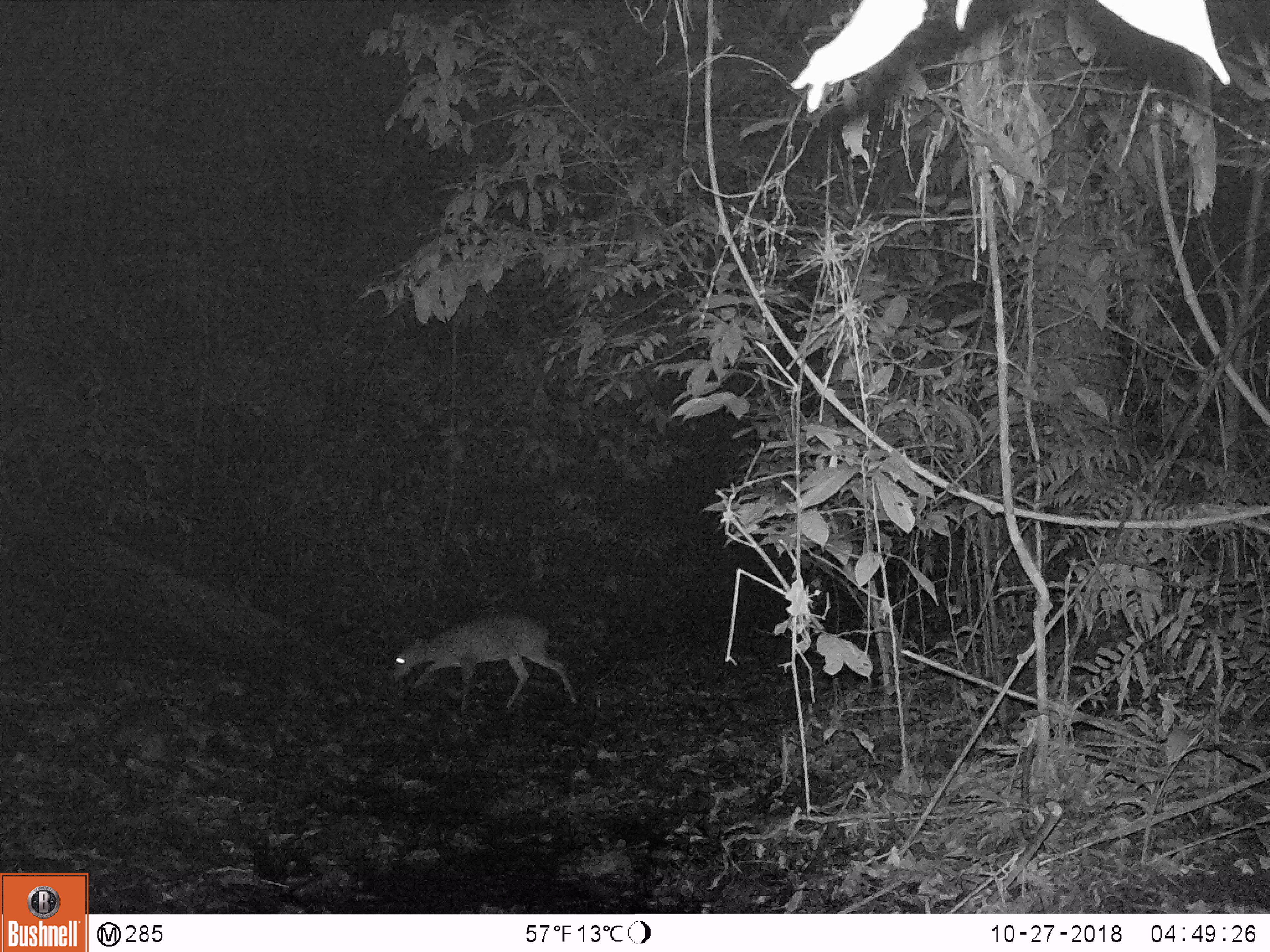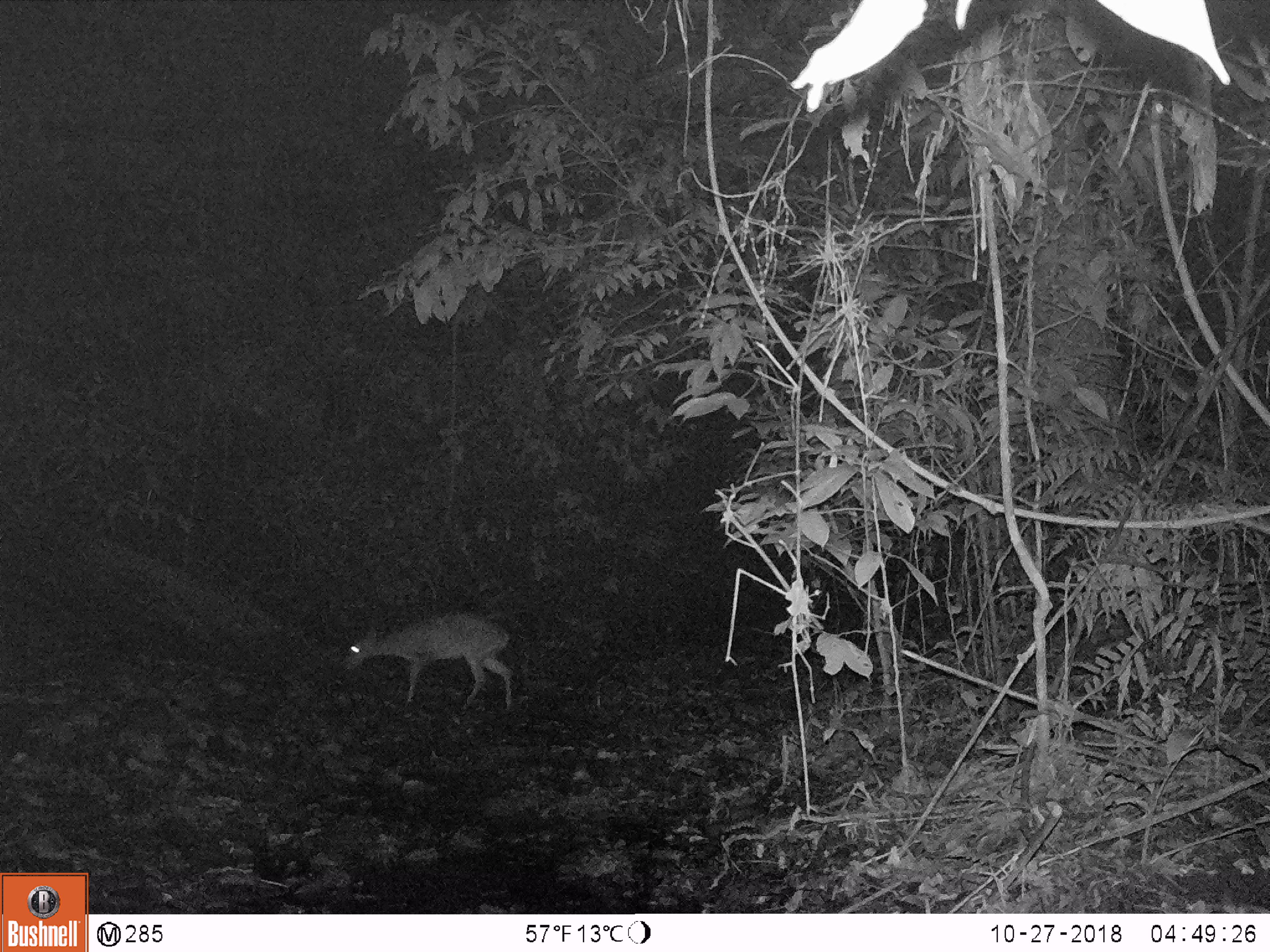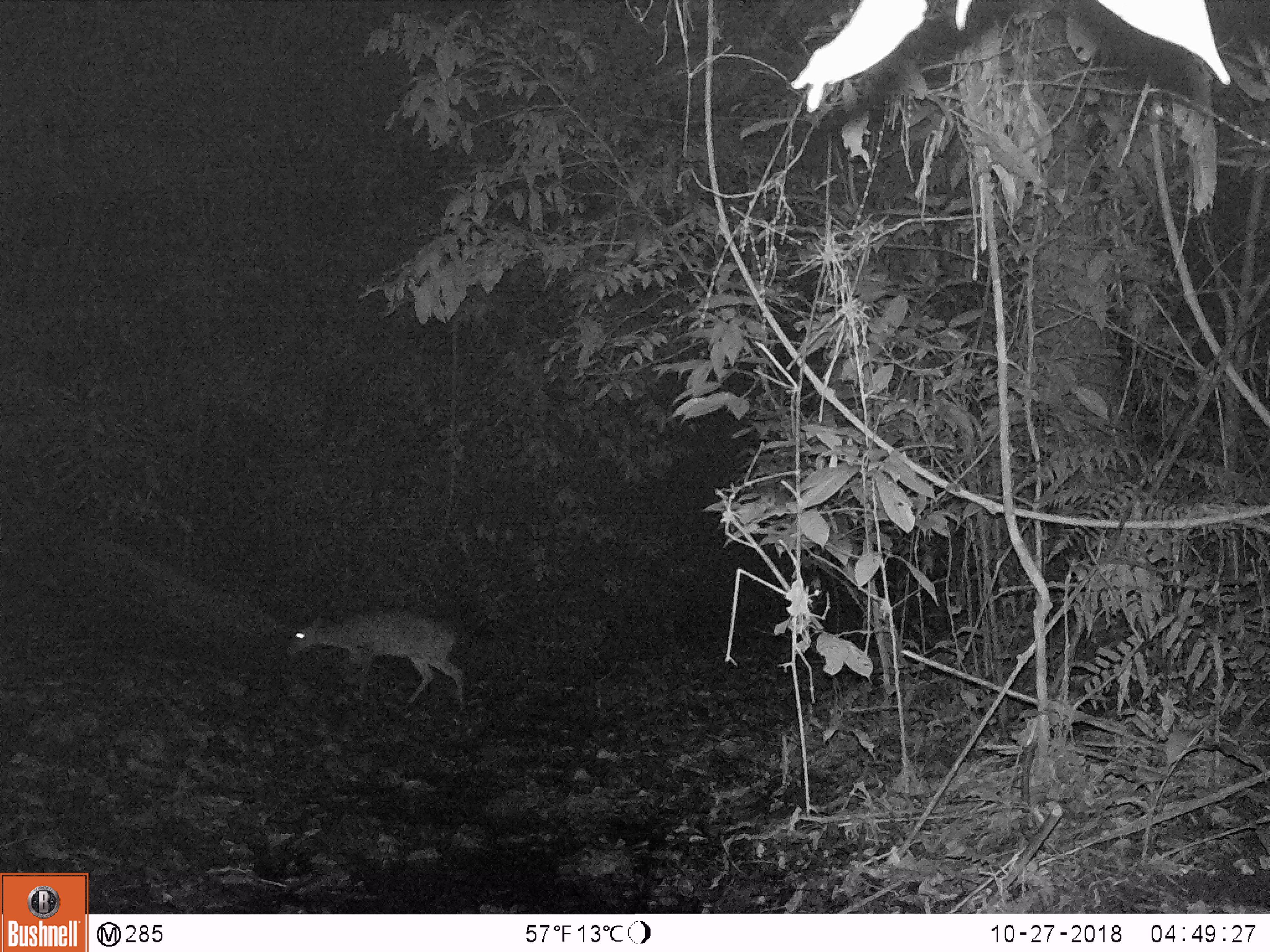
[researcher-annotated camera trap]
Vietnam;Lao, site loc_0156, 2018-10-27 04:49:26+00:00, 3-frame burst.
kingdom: Animalia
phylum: Chordata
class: Mammalia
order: Artiodactyla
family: Cervidae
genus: Muntiacus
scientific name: Muntiacus vuquangensis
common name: large-antlered muntjac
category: large antlered muntjac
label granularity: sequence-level